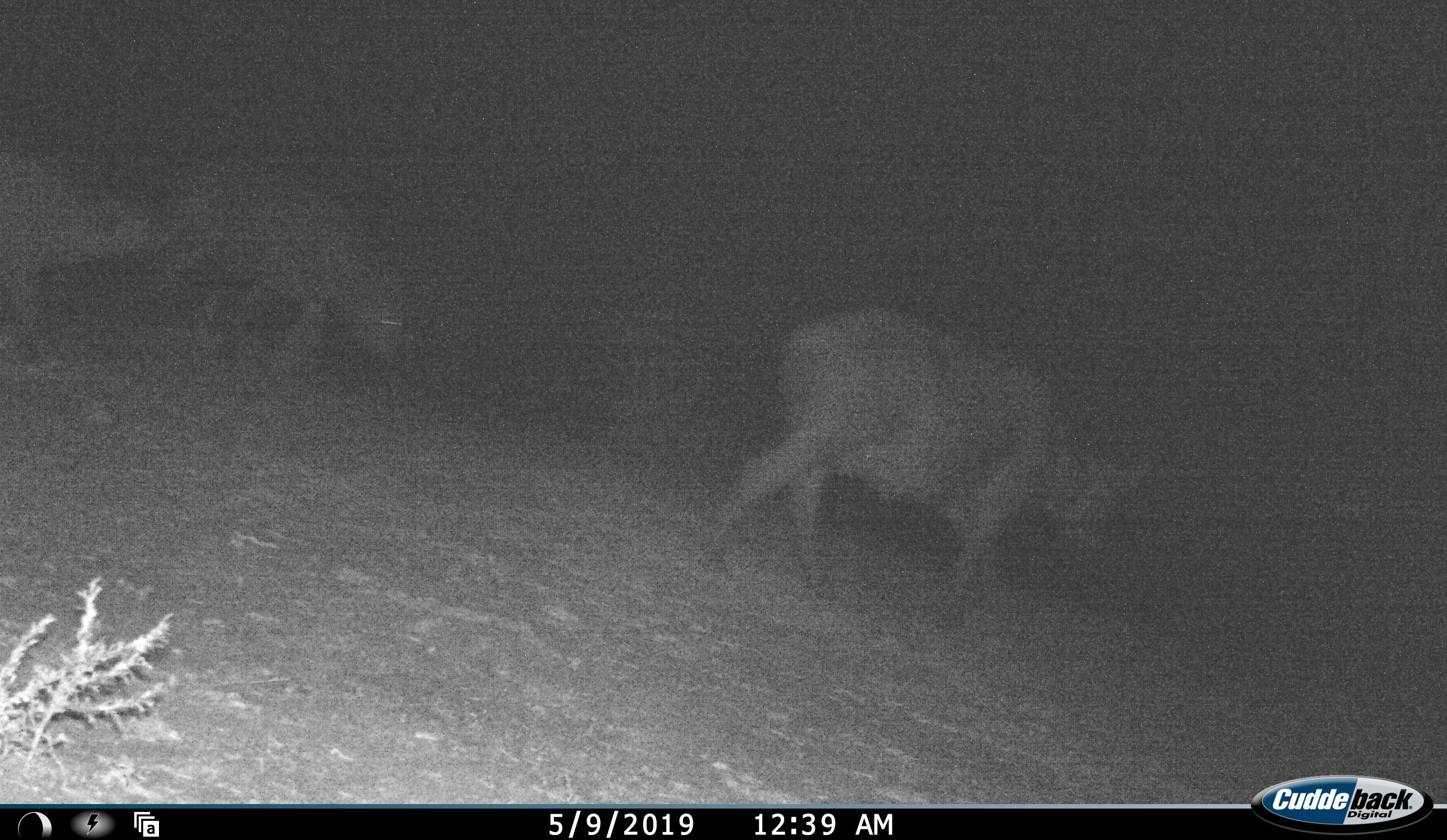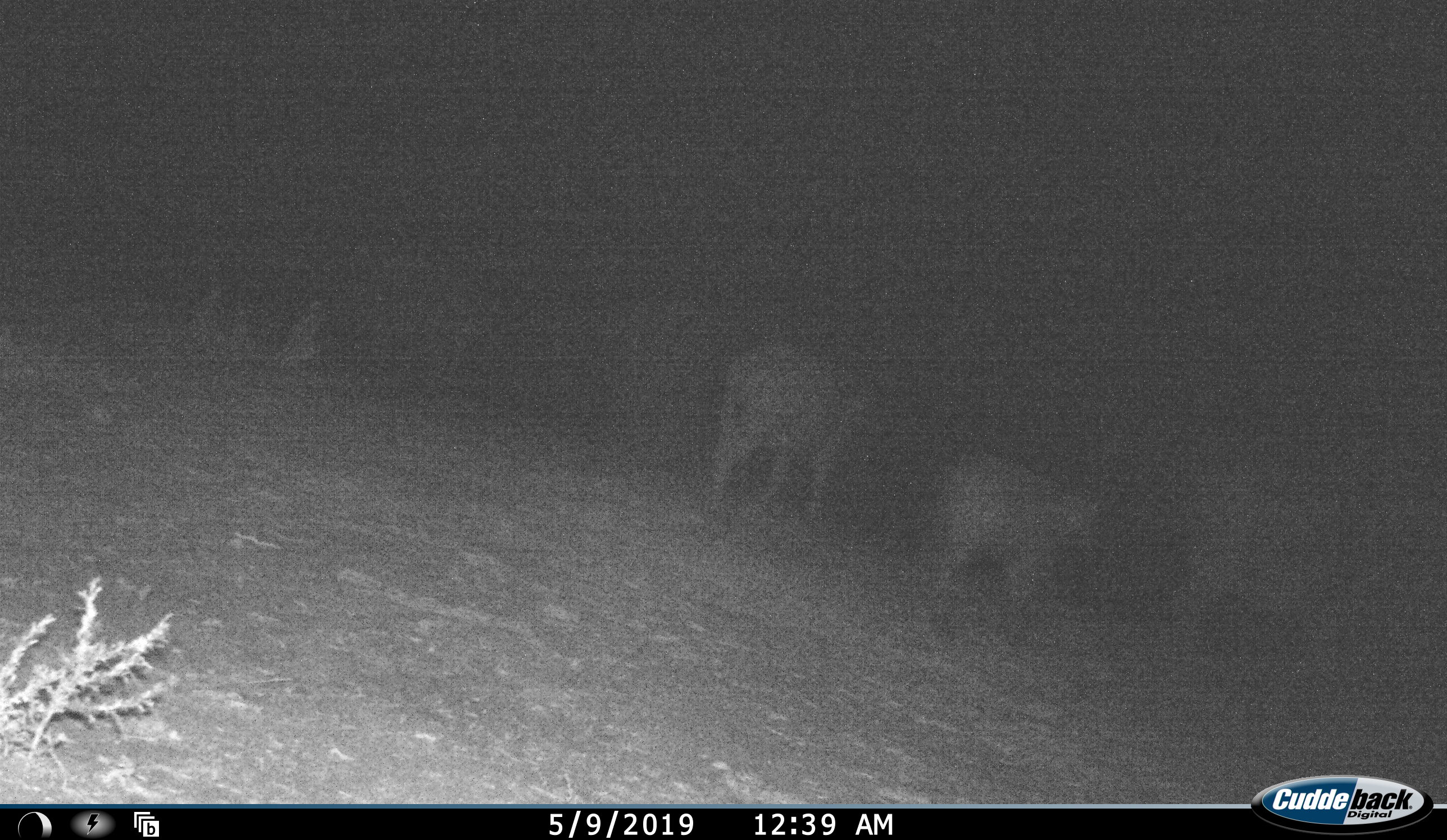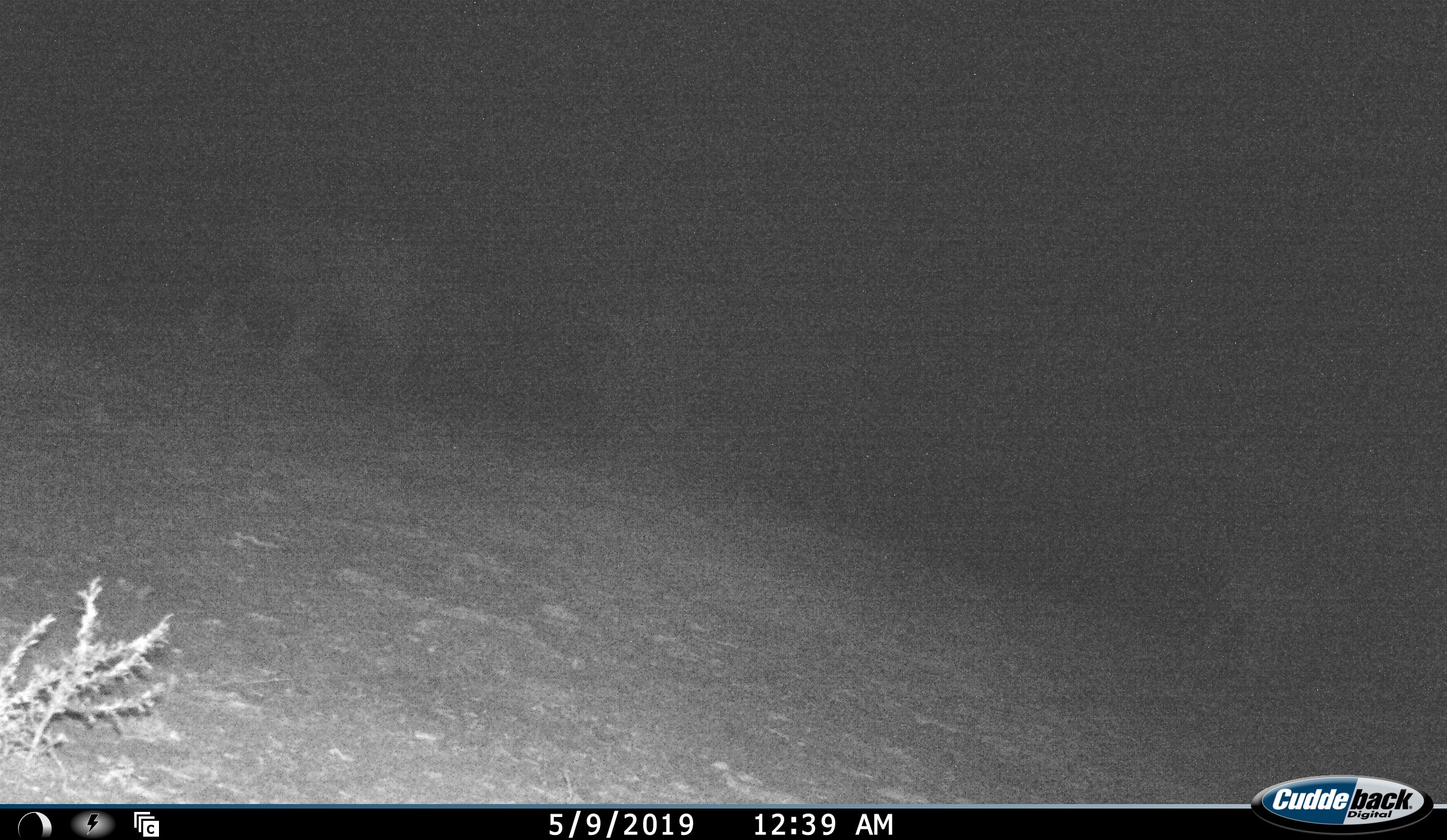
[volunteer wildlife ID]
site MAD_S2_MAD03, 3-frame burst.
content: unidentified animal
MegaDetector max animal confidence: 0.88